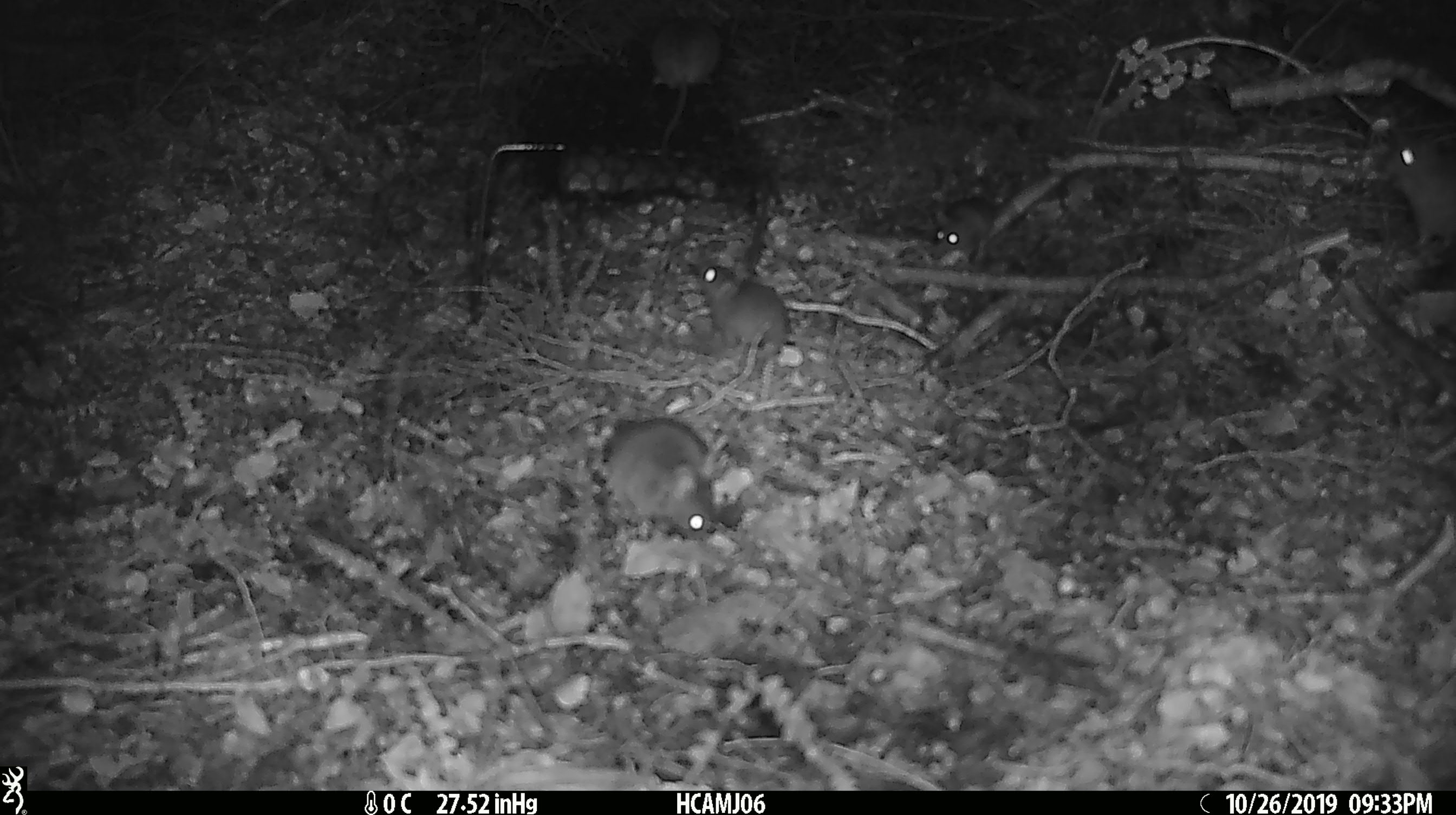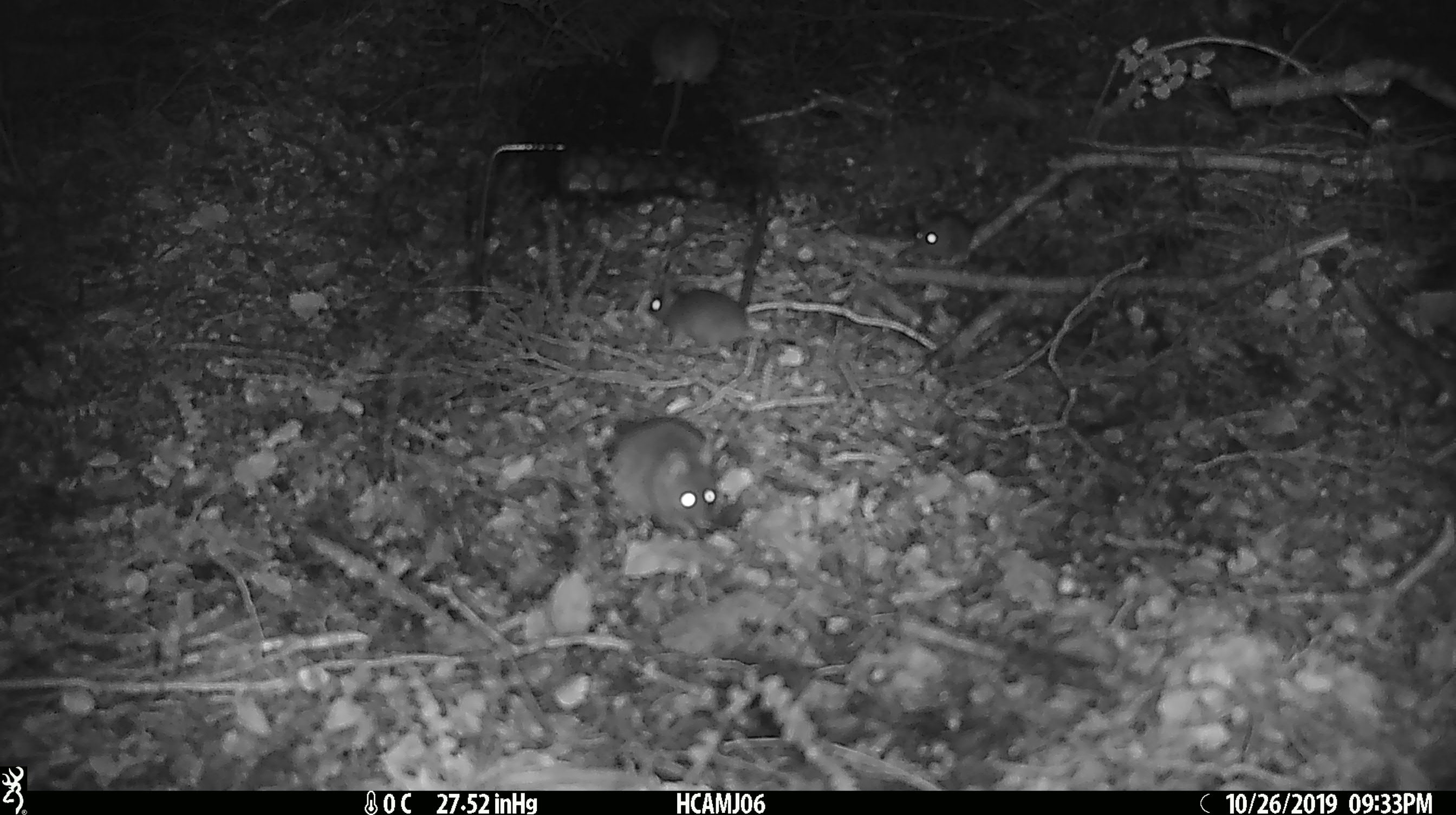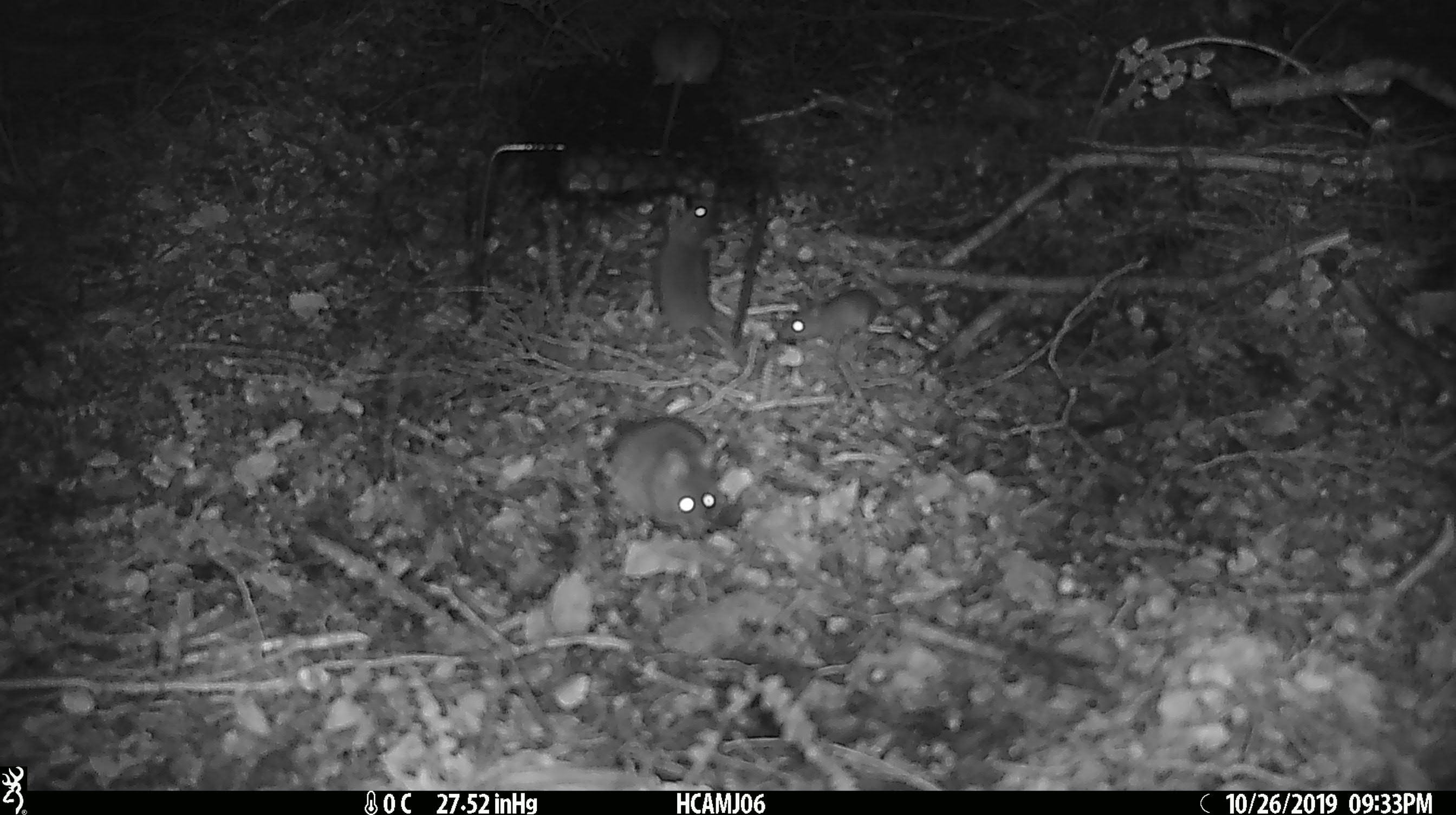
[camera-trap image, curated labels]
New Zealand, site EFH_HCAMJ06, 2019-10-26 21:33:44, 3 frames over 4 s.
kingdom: Animalia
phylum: Chordata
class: Mammalia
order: Rodentia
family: Muridae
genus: Mus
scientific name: Mus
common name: mouse